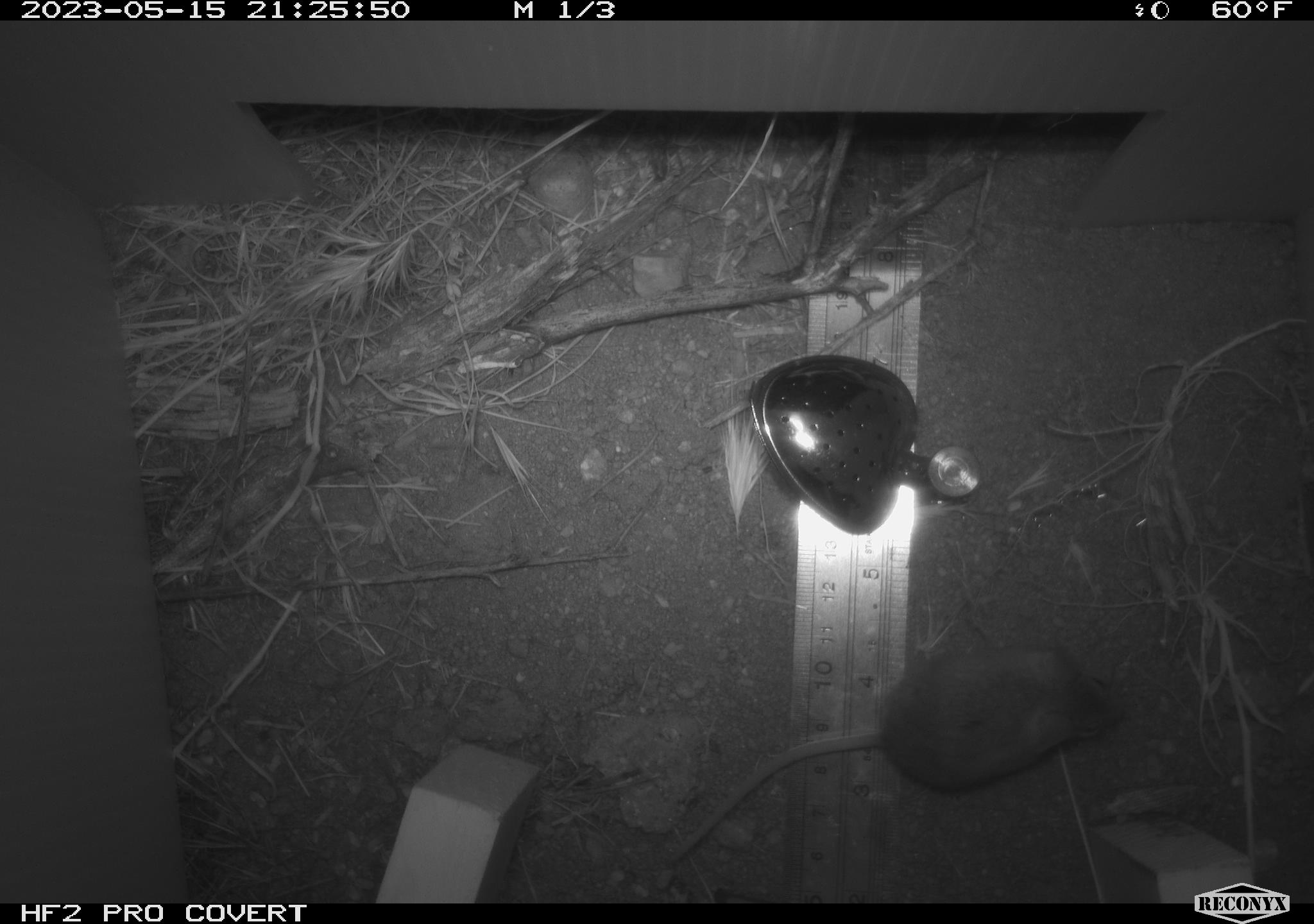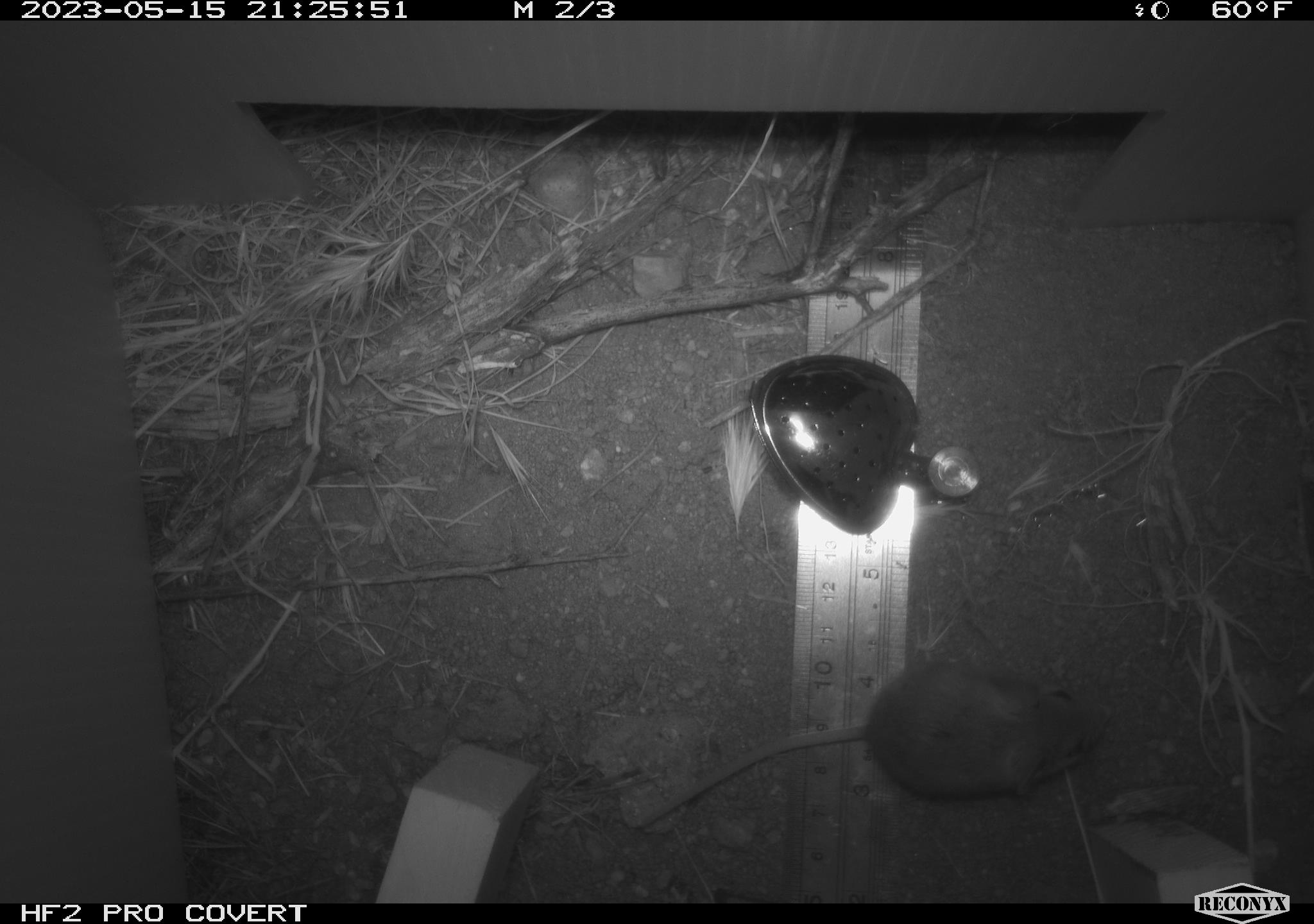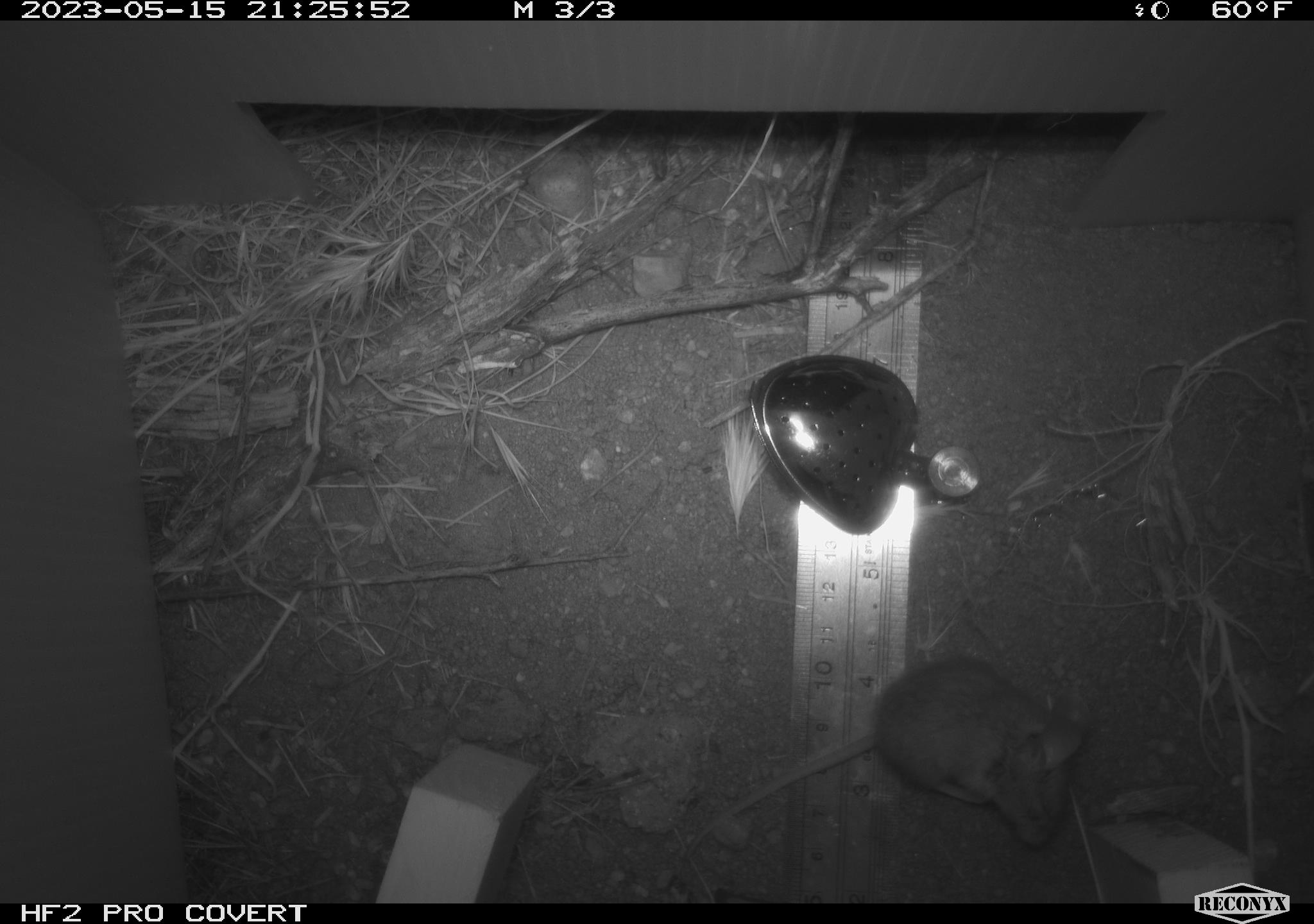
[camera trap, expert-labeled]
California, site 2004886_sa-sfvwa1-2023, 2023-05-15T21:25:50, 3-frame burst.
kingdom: Animalia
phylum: Chordata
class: Mammalia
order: Rodentia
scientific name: Rodentia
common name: mouse species